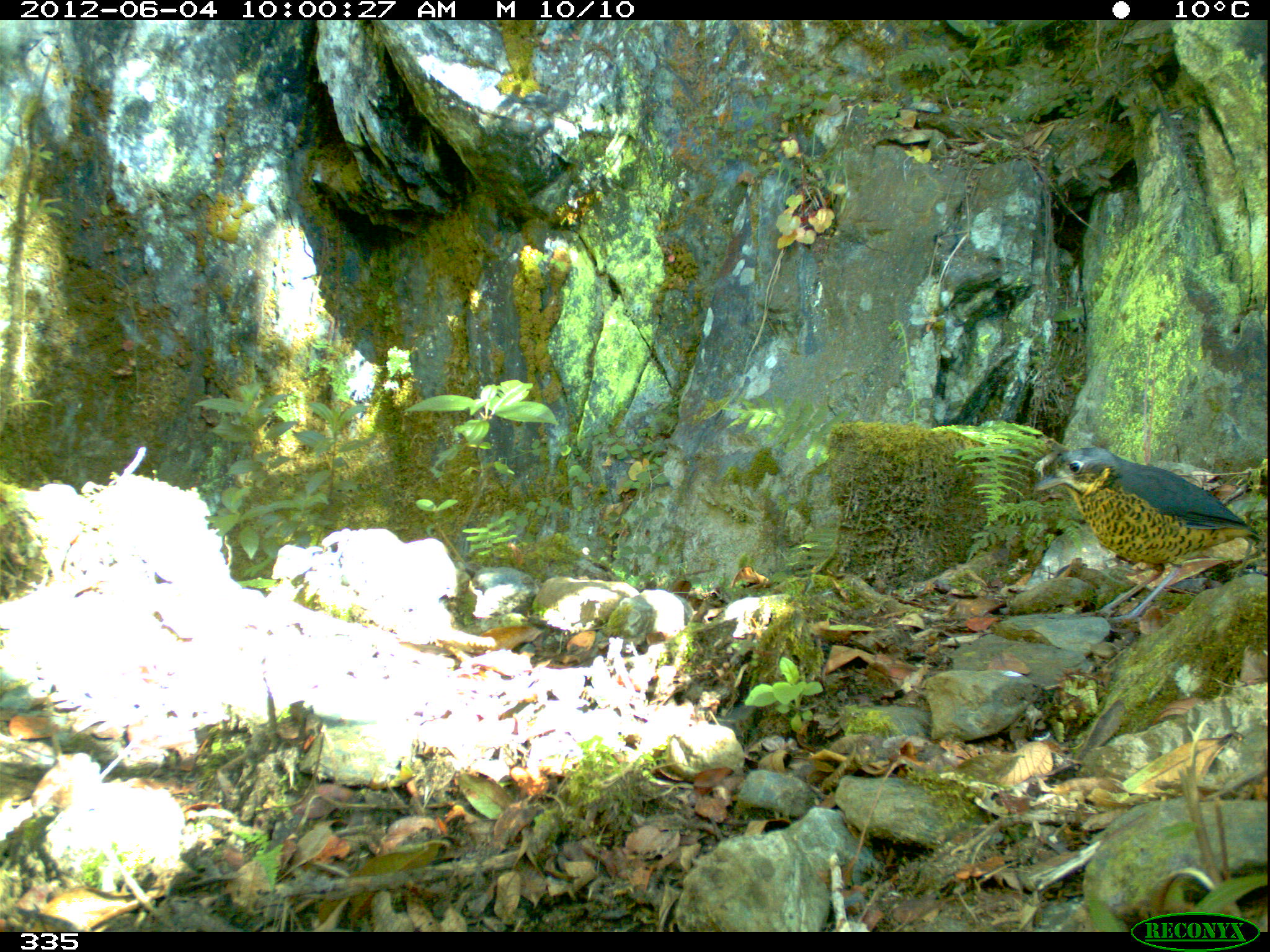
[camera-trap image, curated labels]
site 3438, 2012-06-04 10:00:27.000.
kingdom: Animalia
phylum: Chordata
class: Aves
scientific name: Aves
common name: bird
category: unknown bird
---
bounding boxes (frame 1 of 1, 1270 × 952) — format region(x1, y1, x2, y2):
unknown bird: region(1029, 444, 1267, 628)